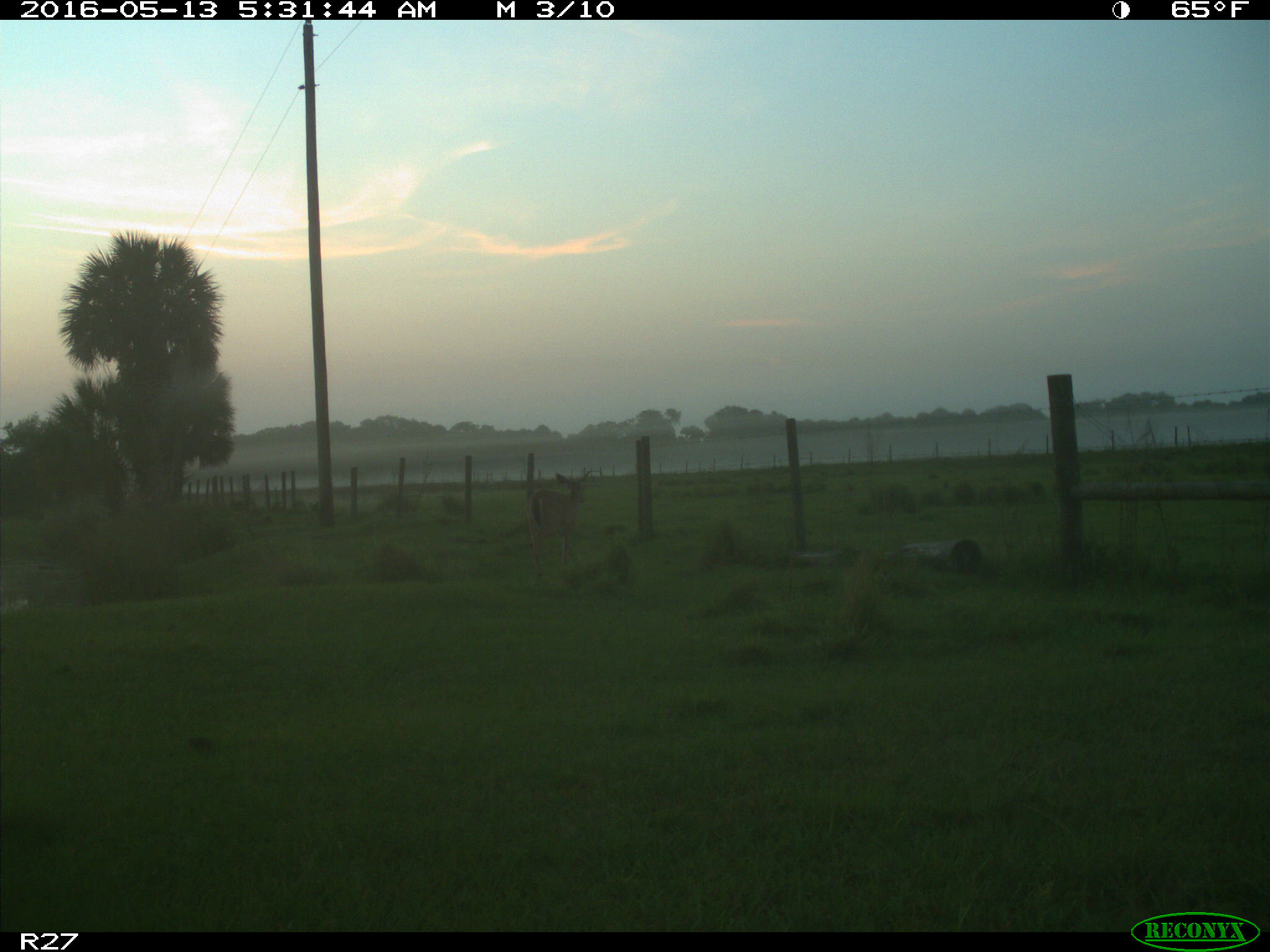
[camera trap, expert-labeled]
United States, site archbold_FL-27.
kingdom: Animalia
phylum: Chordata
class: Mammalia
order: Artiodactyla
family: Cervidae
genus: Odocoileus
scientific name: Odocoileus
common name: deer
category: unidentified deer